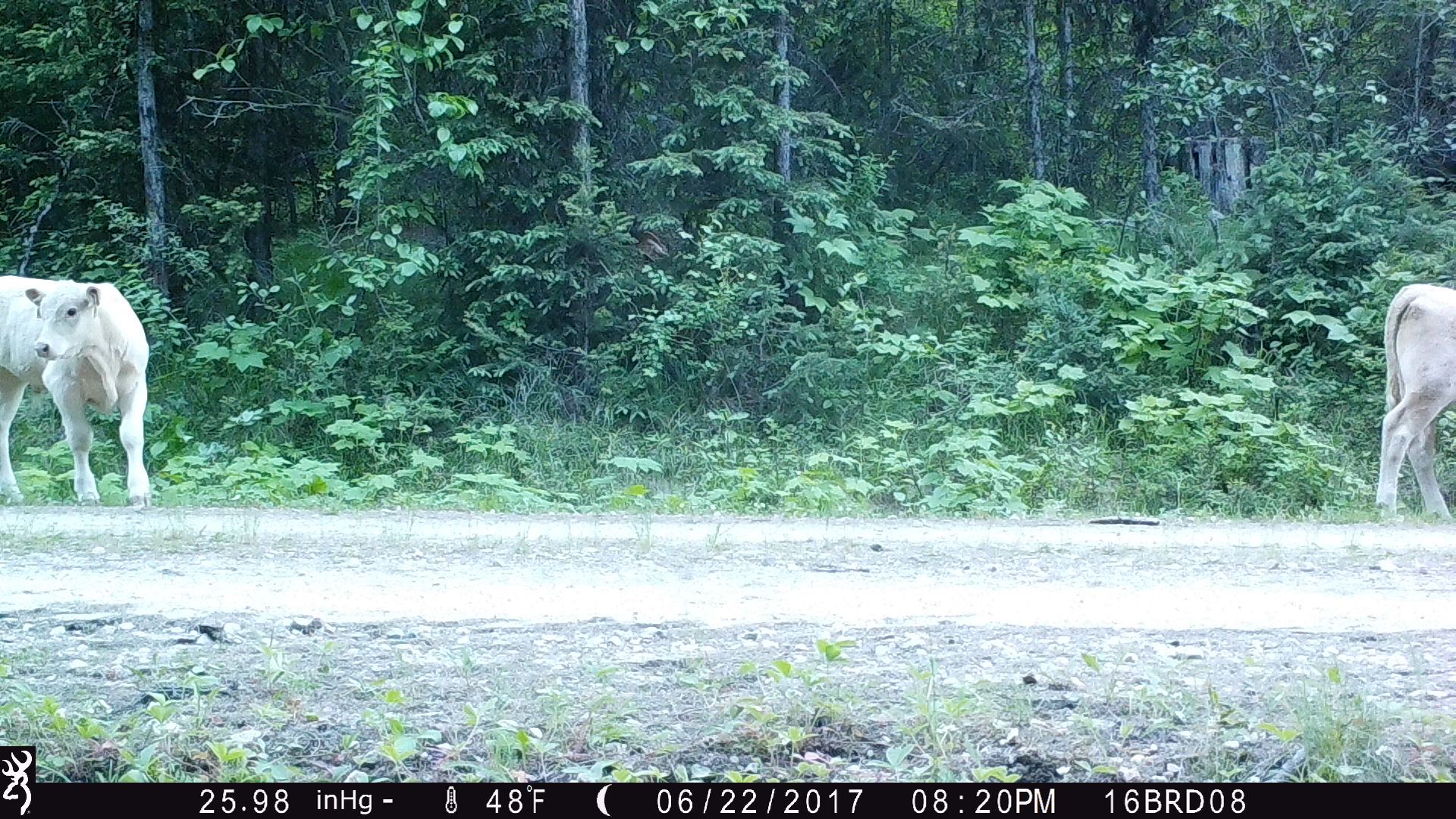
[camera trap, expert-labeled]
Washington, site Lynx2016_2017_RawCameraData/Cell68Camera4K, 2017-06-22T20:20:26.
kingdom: Animalia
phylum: Chordata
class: Mammalia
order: Artiodactyla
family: Bovidae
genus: Bos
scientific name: Bos taurus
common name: domestic cattle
Domestic cattle (Bos taurus). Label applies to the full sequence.